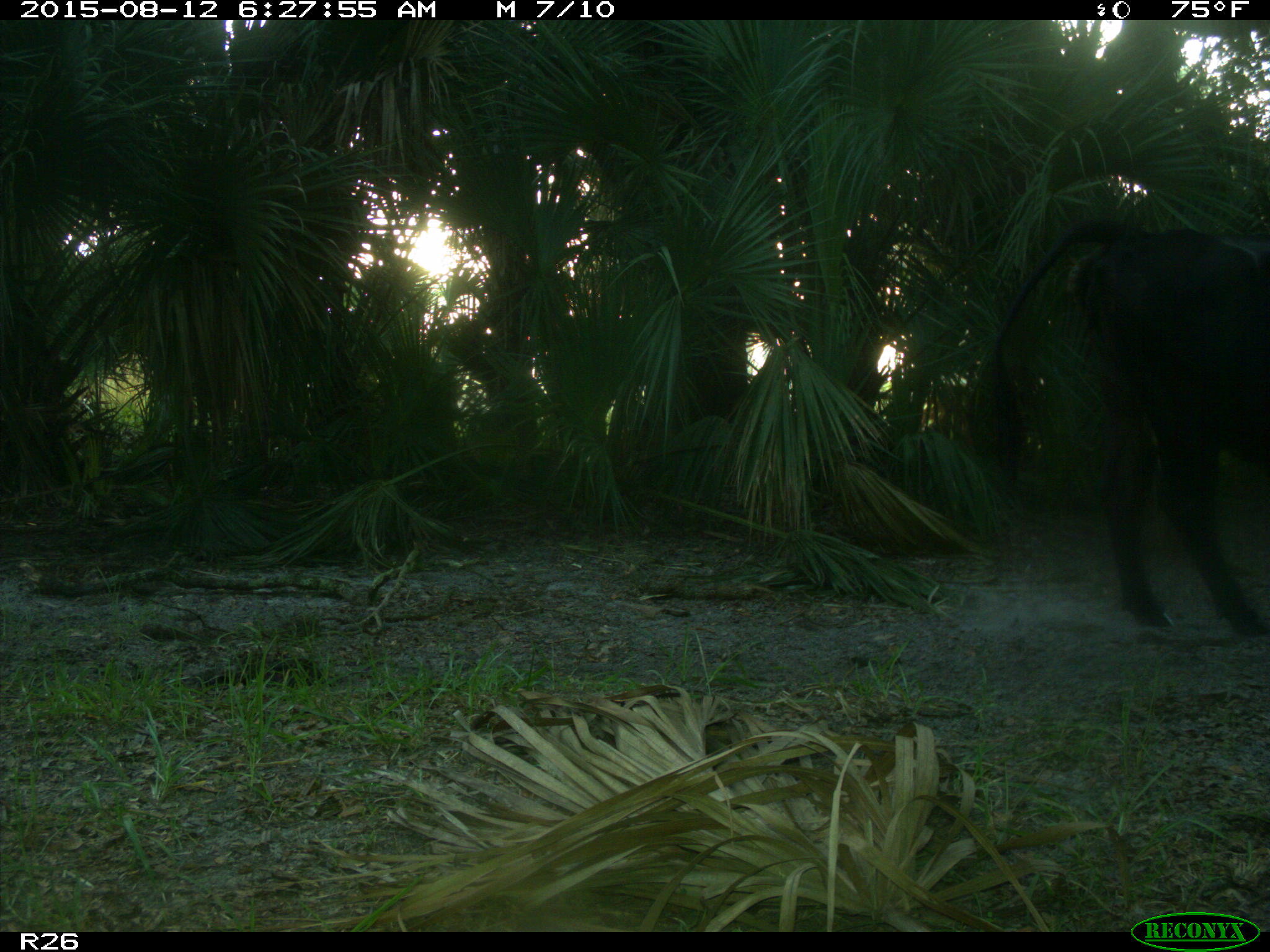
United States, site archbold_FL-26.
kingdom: Animalia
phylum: Chordata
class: Mammalia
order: Artiodactyla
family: Bovidae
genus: Bos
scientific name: Bos taurus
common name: domestic cow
Bos taurus (domestic cow).